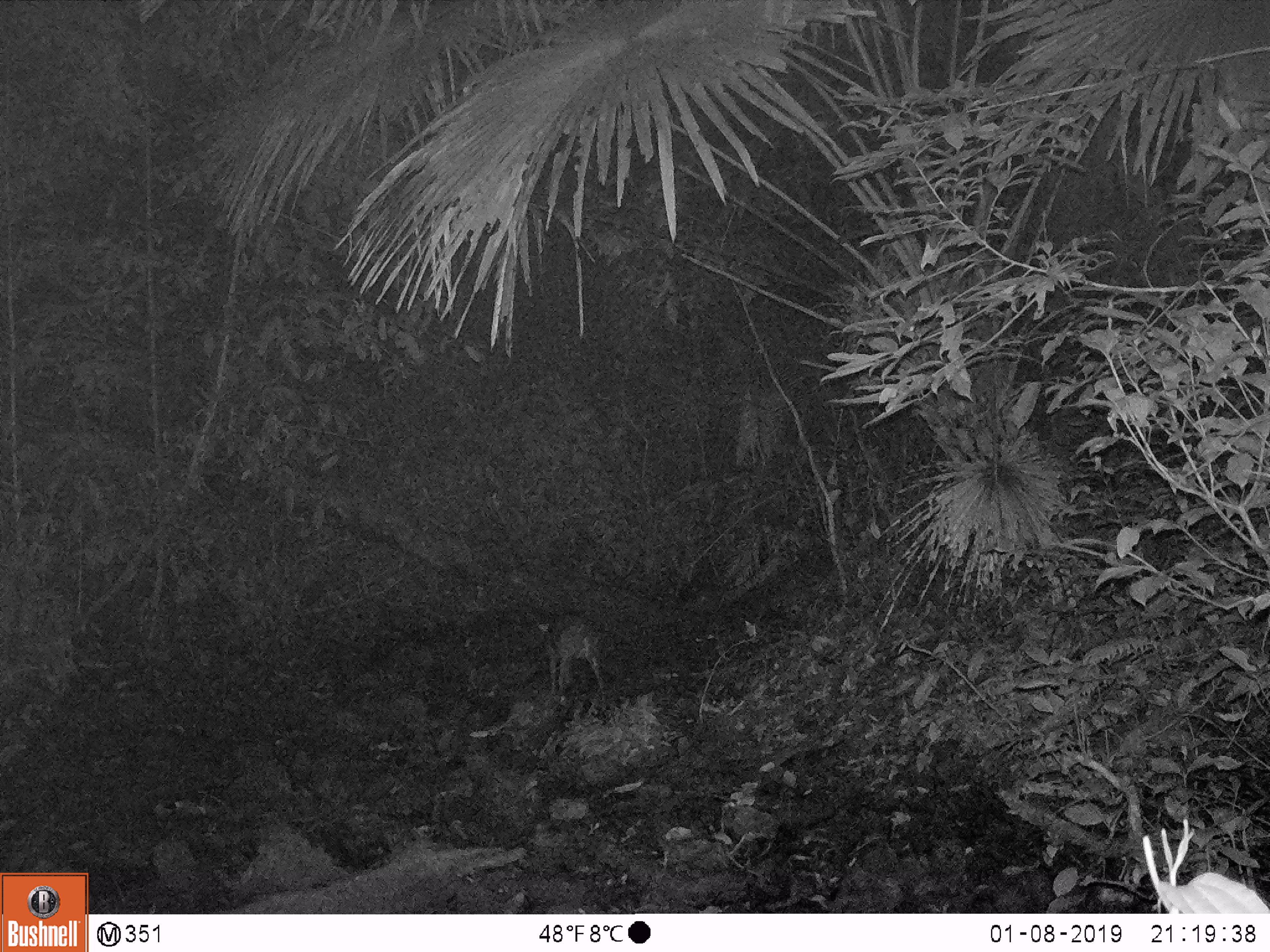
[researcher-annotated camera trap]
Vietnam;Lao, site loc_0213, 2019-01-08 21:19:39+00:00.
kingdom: Animalia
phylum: Chordata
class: Mammalia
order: Artiodactyla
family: Cervidae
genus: Muntiacus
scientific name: Muntiacus rooseveltorum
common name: roosevelt's muntjac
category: roosevelts muntjac group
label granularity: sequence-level